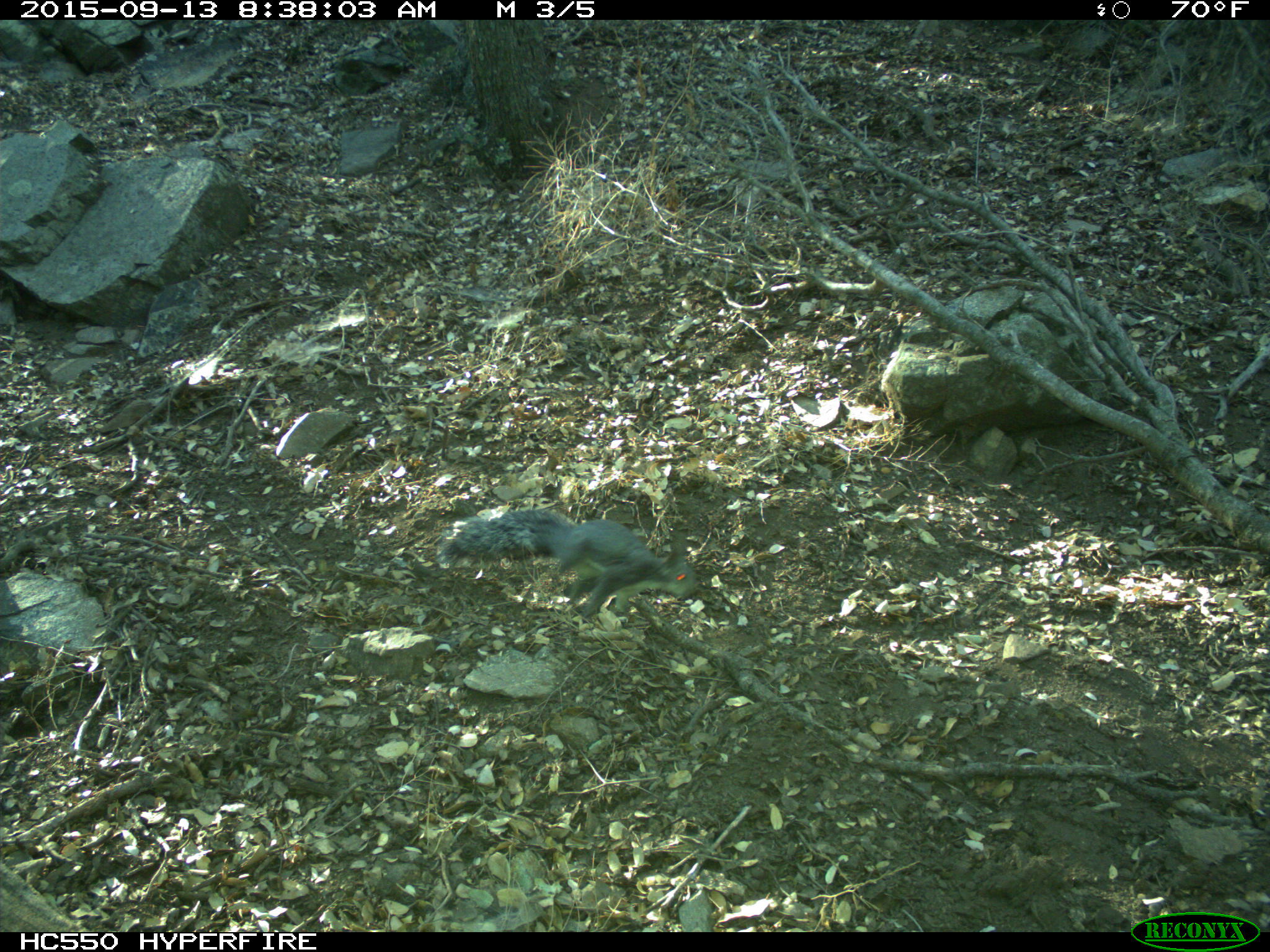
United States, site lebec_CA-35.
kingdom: Animalia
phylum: Chordata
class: Mammalia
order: Rodentia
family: Sciuridae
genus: Sciurus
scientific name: Sciurus carolinensis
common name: eastern gray squirrel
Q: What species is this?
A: Sciurus carolinensis (eastern gray squirrel).